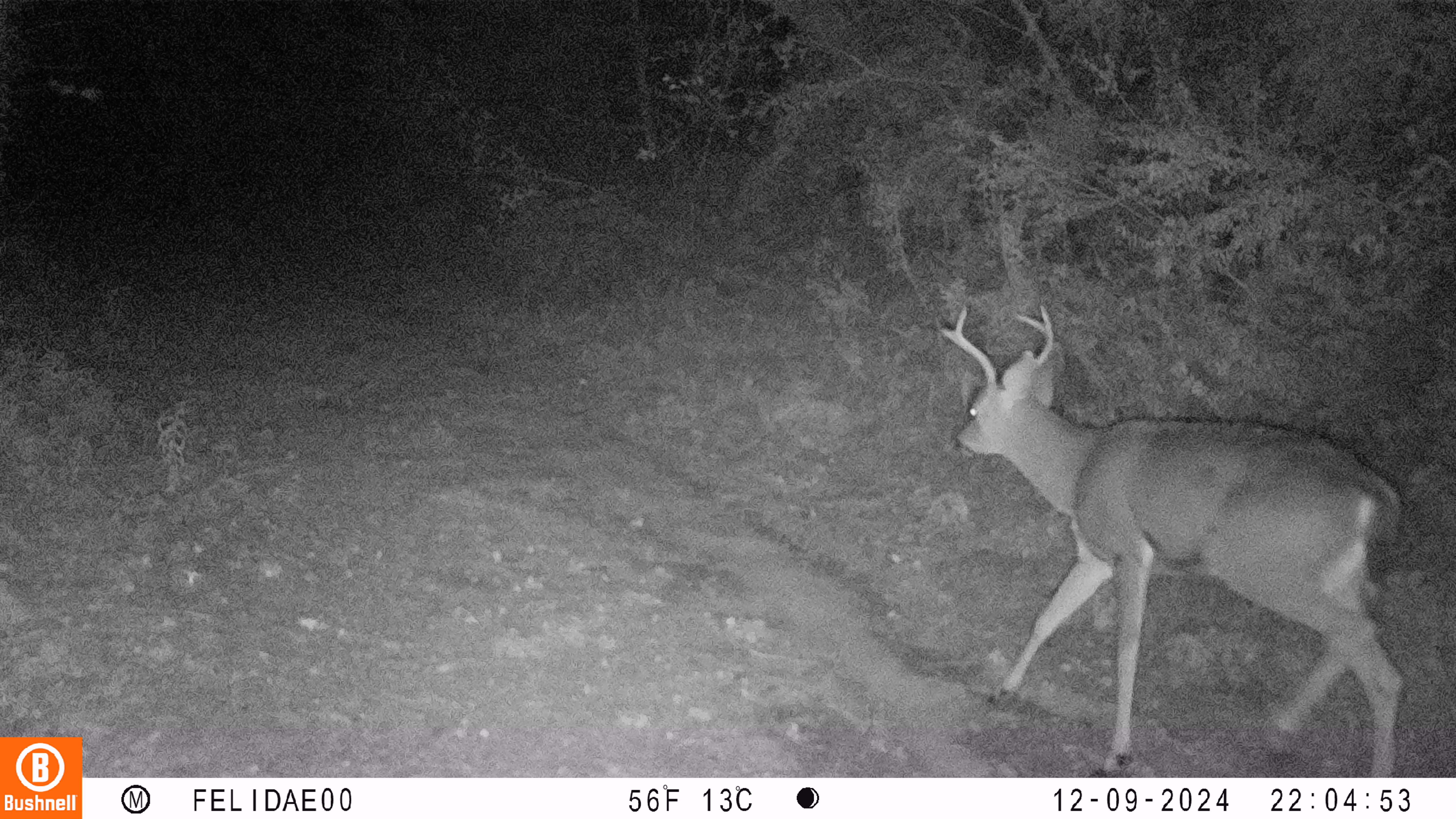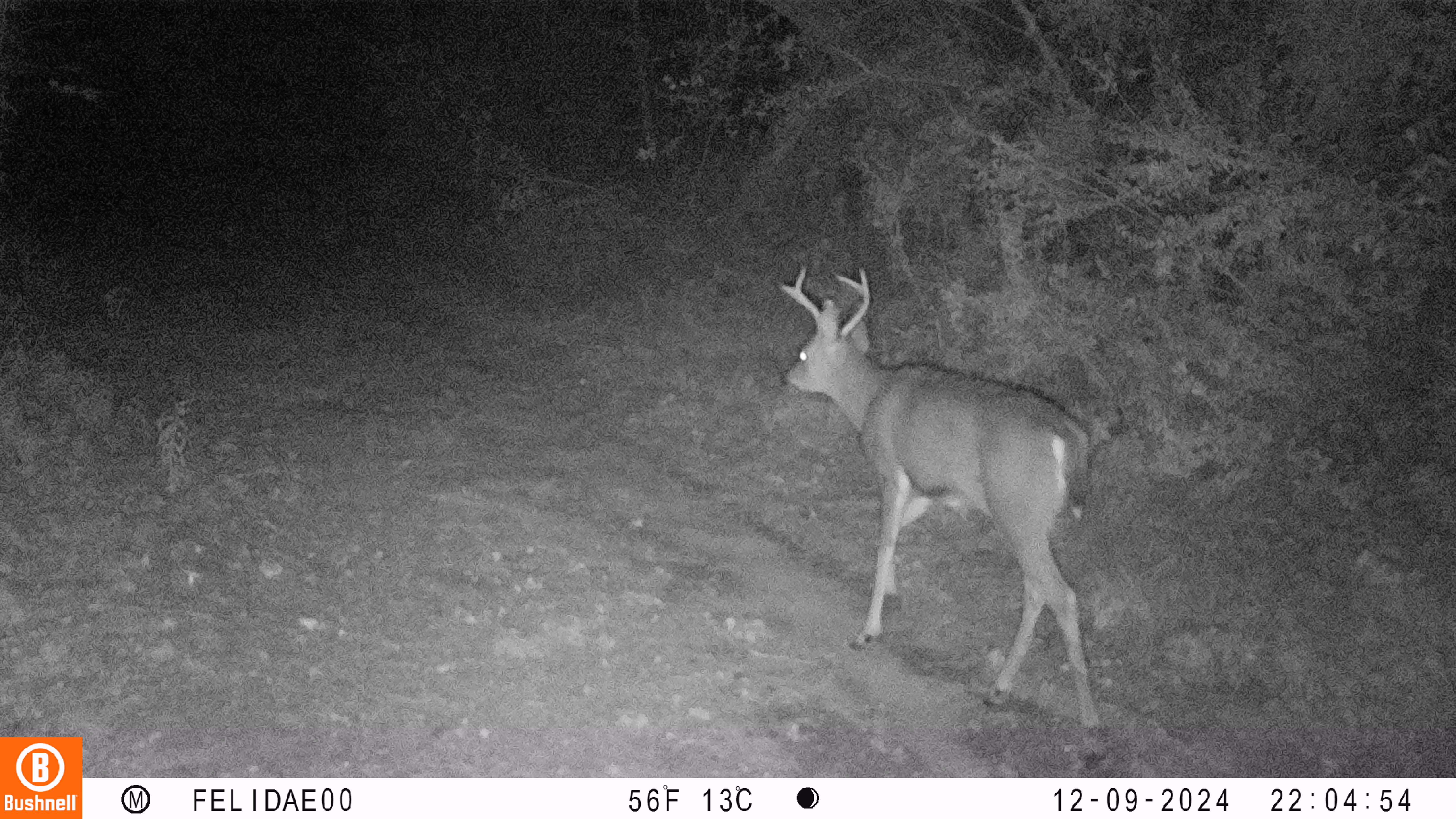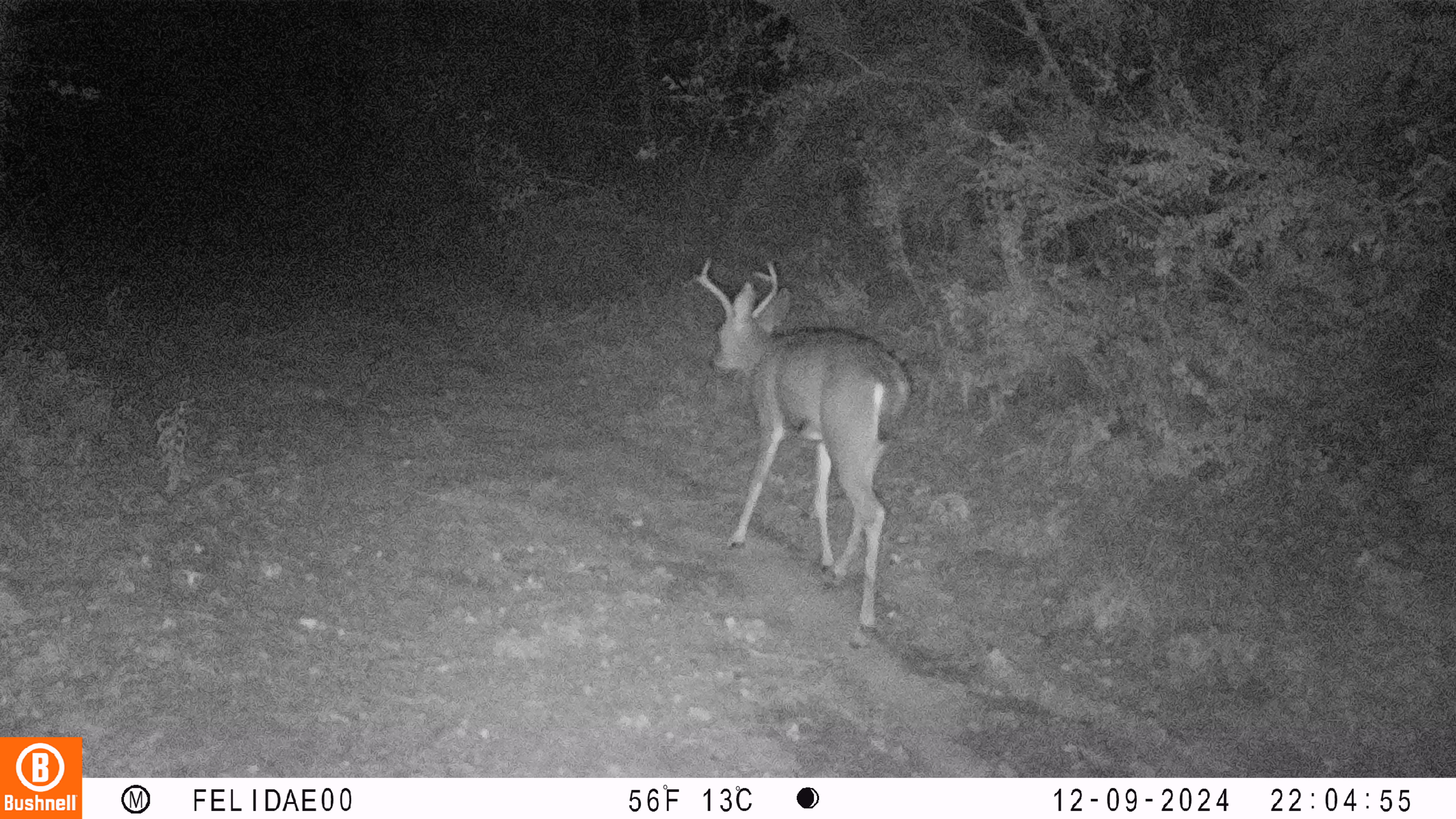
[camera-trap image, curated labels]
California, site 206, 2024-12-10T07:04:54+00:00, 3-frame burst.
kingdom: Animalia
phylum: Chordata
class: Mammalia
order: Artiodactyla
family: Cervidae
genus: Odocoileus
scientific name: Odocoileus hemionus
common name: mule deer